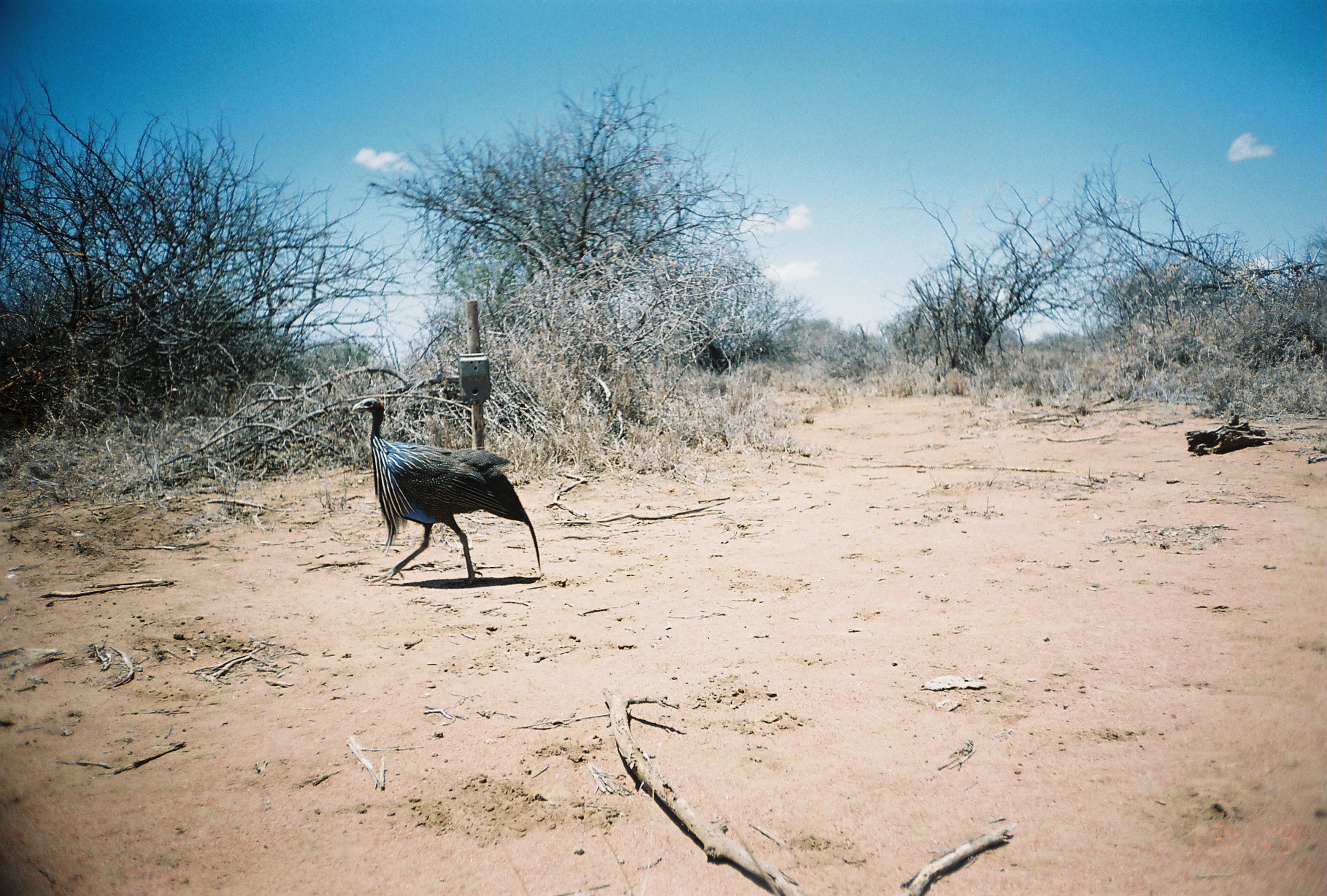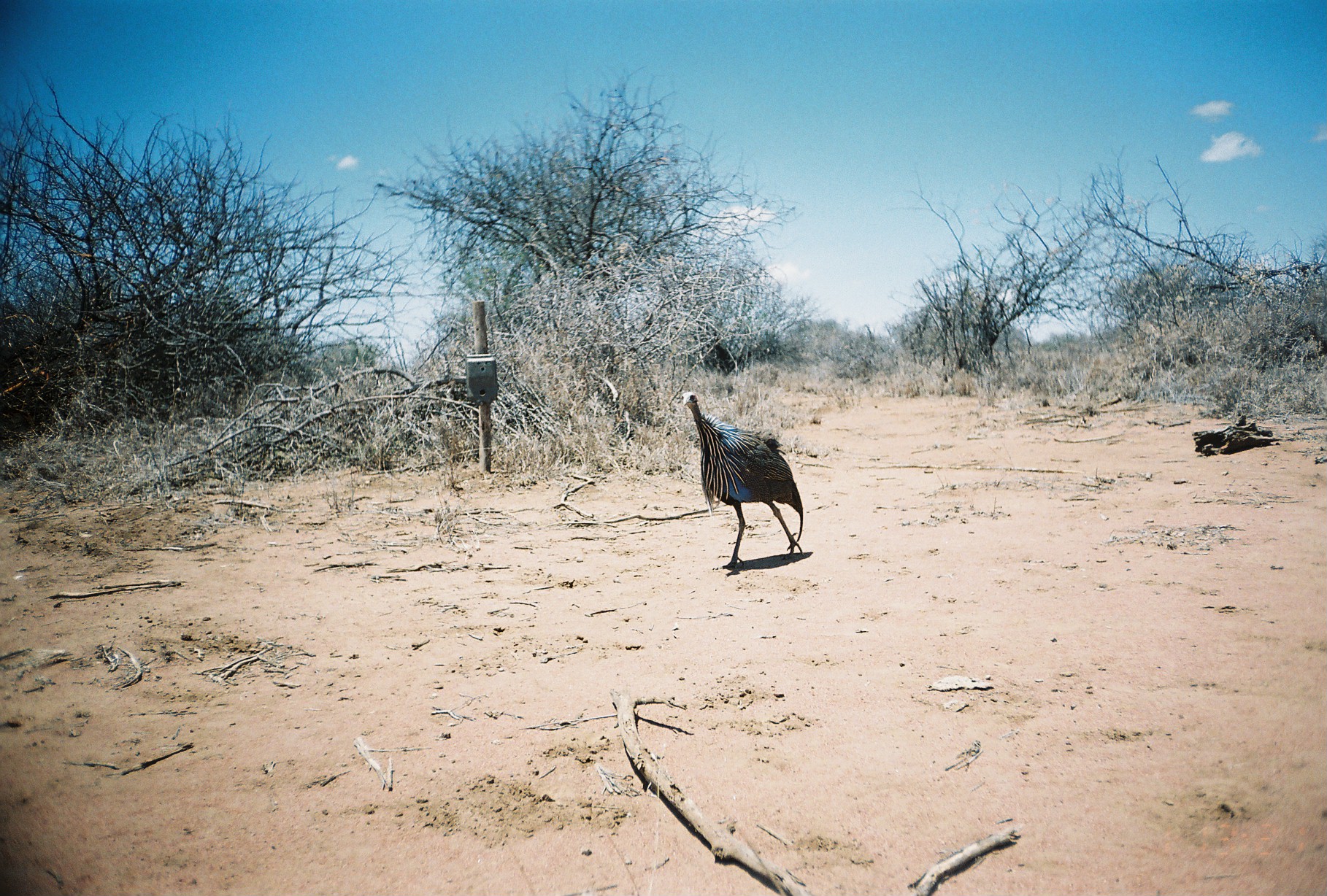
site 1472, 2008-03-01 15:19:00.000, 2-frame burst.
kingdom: Animalia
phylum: Chordata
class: Aves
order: Galliformes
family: Numididae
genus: Acryllium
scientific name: Acryllium vulturinum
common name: vulturine guineafowl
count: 1